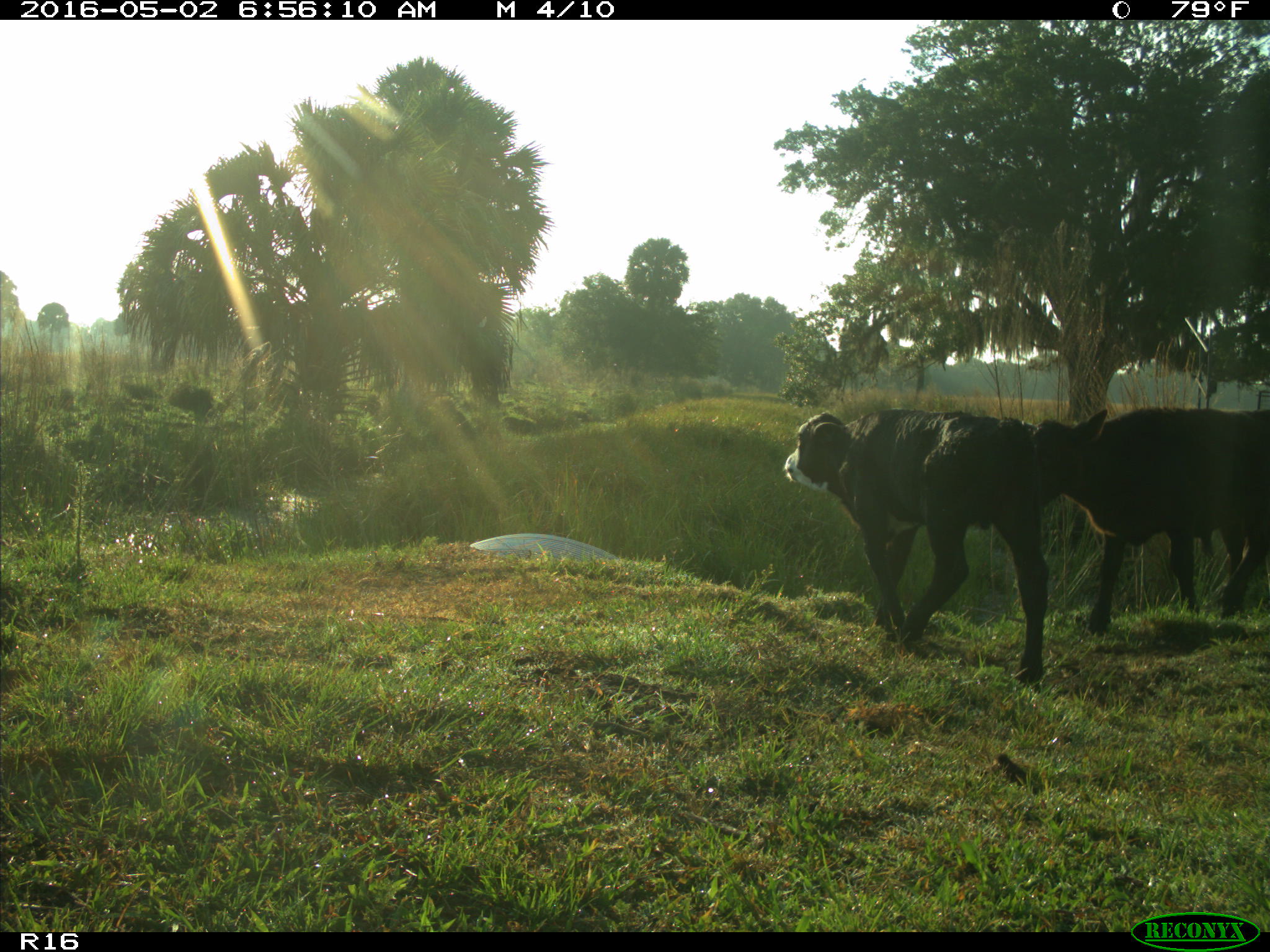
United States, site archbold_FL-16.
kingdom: Animalia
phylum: Chordata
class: Mammalia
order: Artiodactyla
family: Bovidae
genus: Bos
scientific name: Bos taurus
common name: domestic cow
Bos taurus (domestic cow).